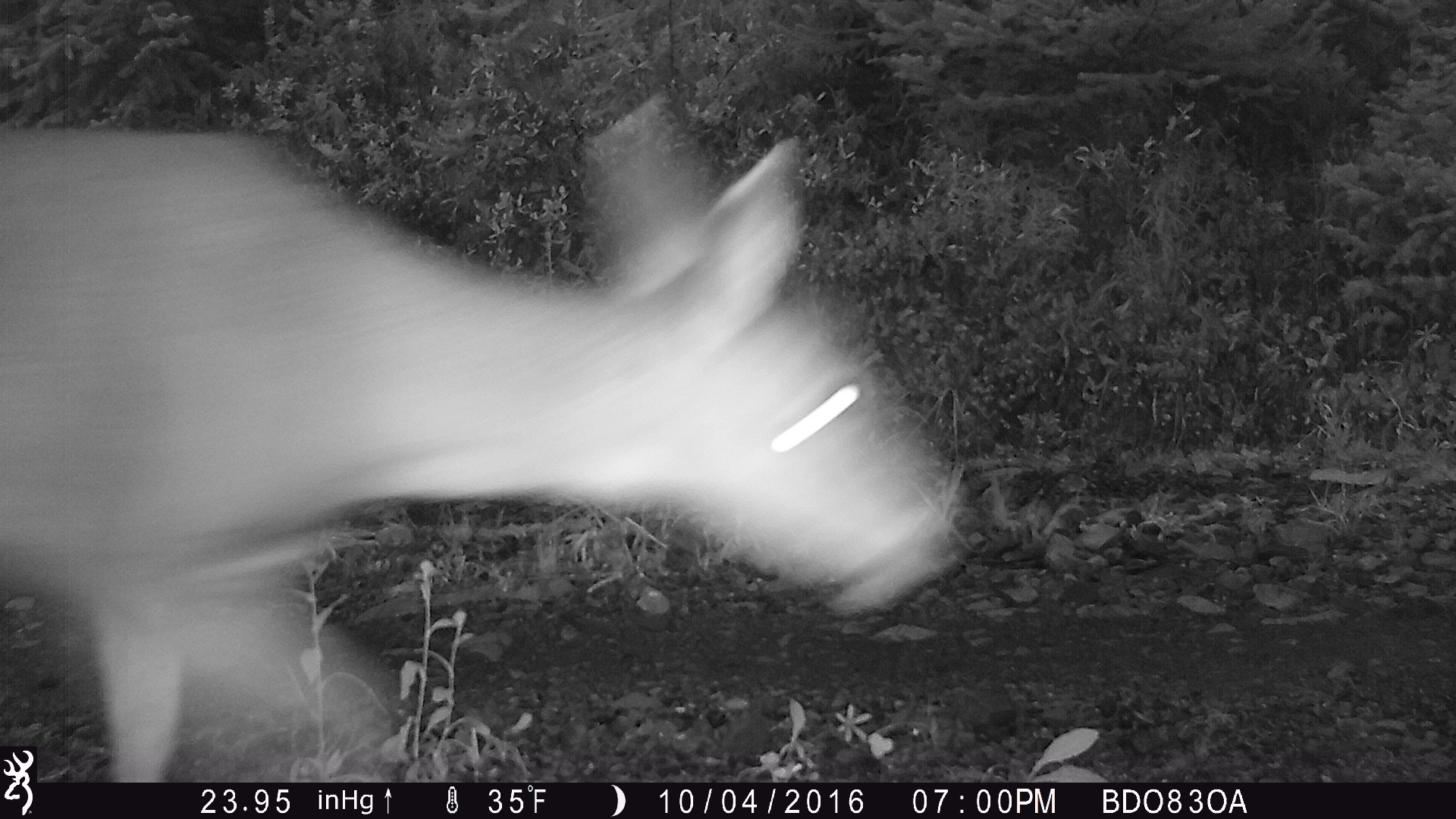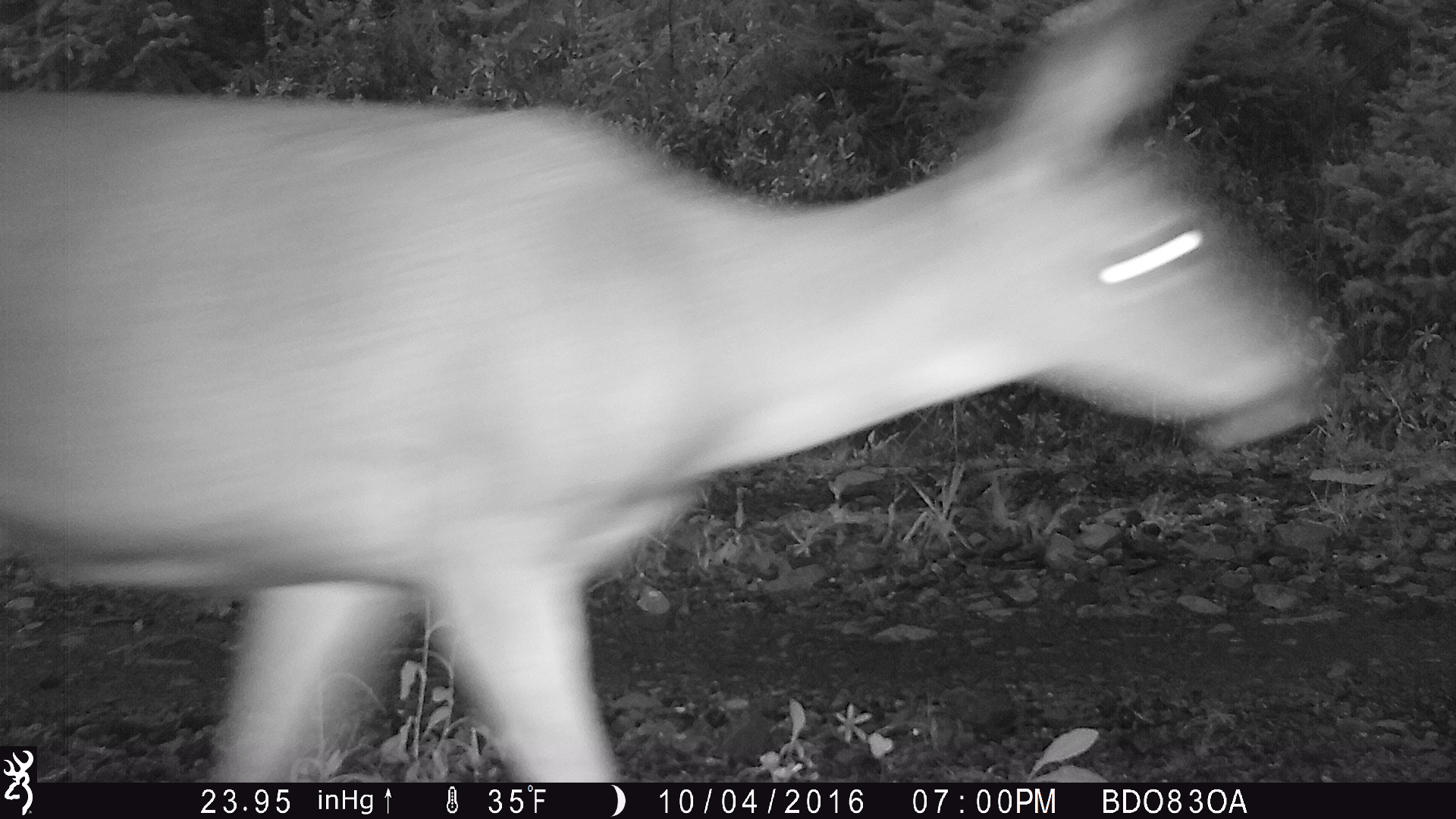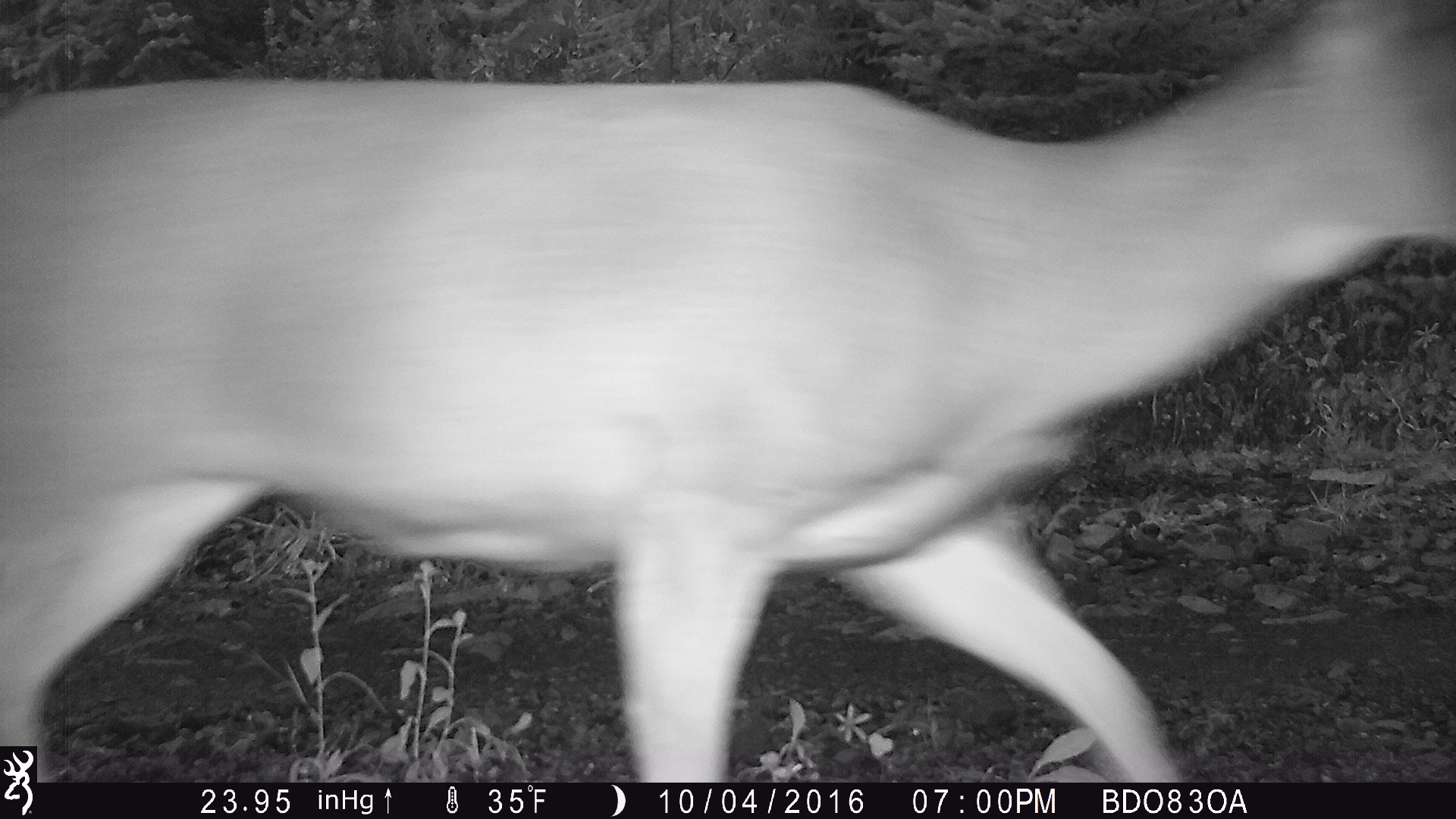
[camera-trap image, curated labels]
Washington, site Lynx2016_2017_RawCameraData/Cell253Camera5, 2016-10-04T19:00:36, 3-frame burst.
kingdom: Animalia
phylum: Chordata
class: Mammalia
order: Artiodactyla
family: Cervidae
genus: Odocoileus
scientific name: Odocoileus hemionus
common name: mule deer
Odocoileus hemionus (mule deer). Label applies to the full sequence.